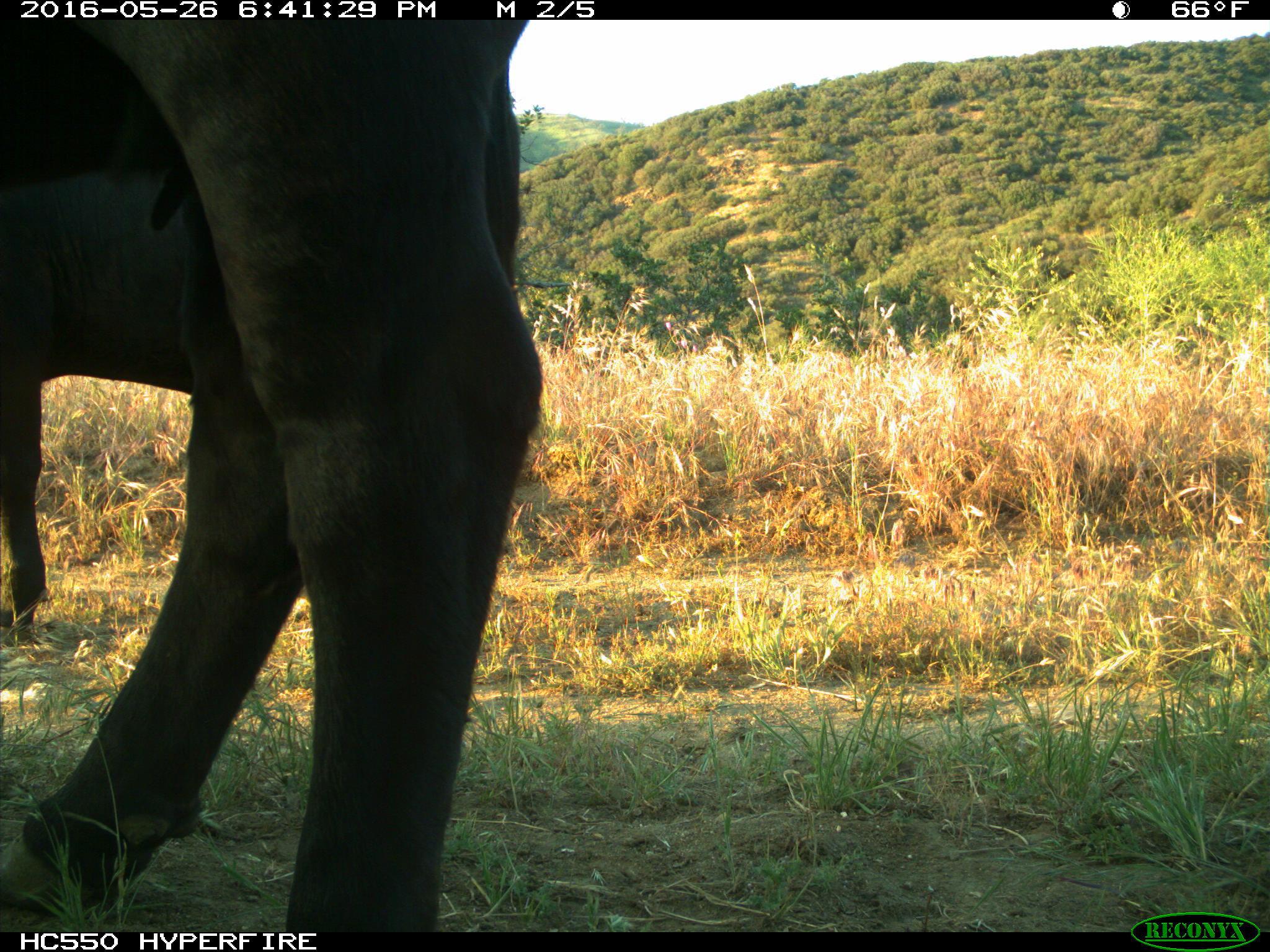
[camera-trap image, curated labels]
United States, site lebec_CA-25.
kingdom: Animalia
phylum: Chordata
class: Mammalia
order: Artiodactyla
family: Bovidae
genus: Bos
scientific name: Bos taurus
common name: domestic cow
Bos taurus (domestic cow).